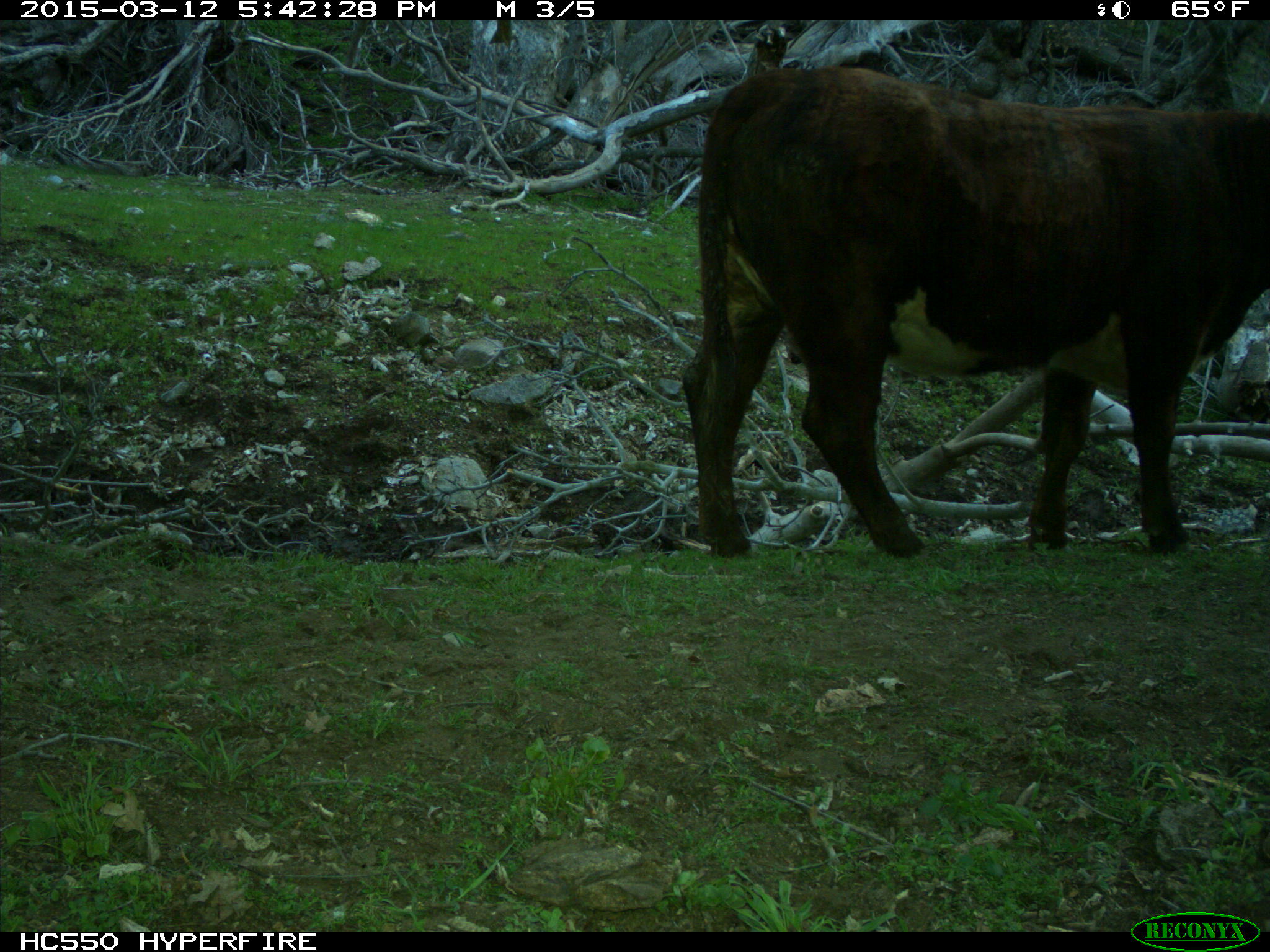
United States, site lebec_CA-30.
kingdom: Animalia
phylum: Chordata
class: Mammalia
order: Artiodactyla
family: Bovidae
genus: Bos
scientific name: Bos taurus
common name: domestic cow